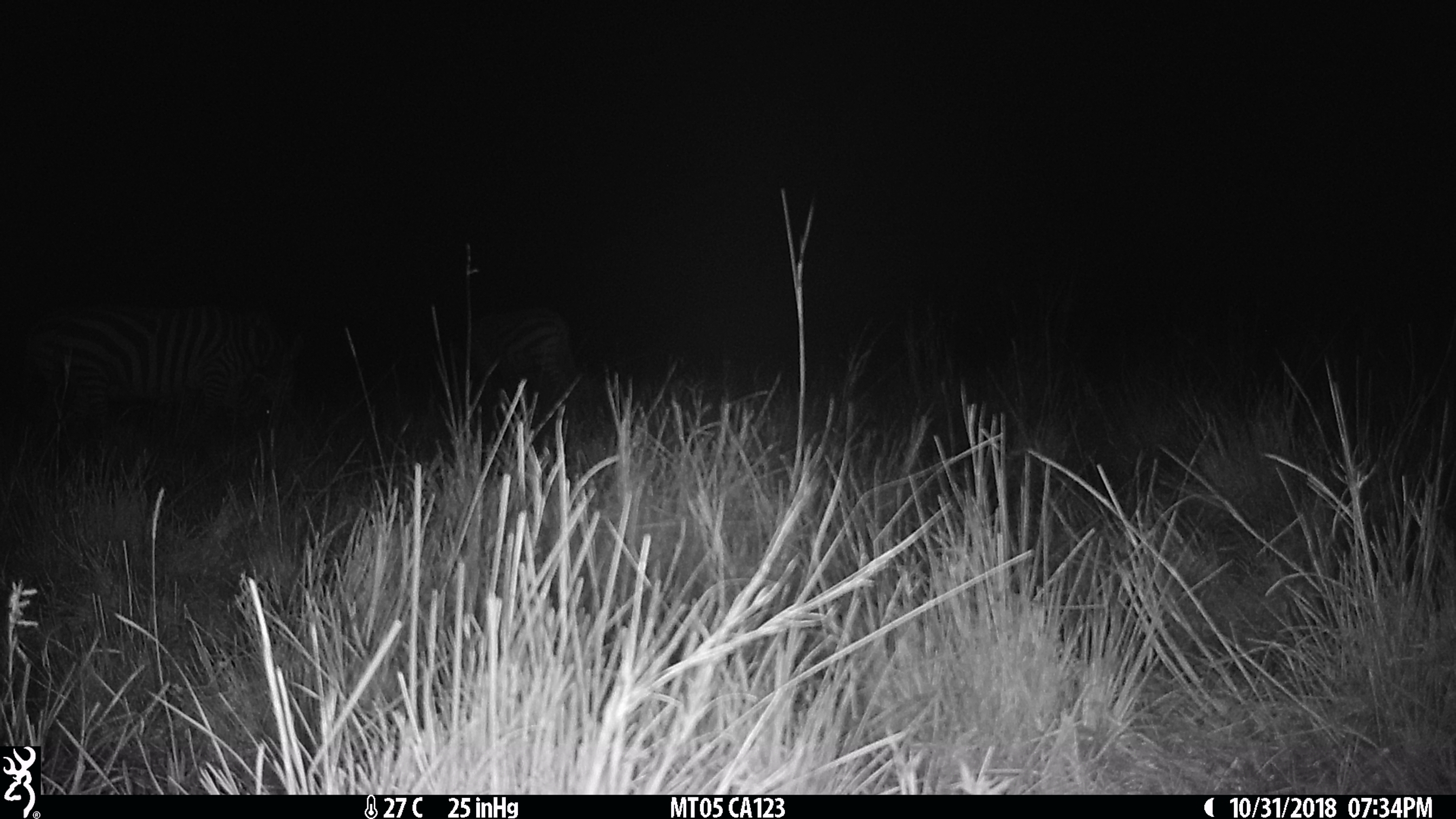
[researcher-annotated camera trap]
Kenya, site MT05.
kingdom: Animalia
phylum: Chordata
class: Mammalia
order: Perissodactyla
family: Equidae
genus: Equus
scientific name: Equus quagga burchellii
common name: burchell's zebra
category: zebra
Zebra (burchell's zebra) (Equus quagga burchellii).